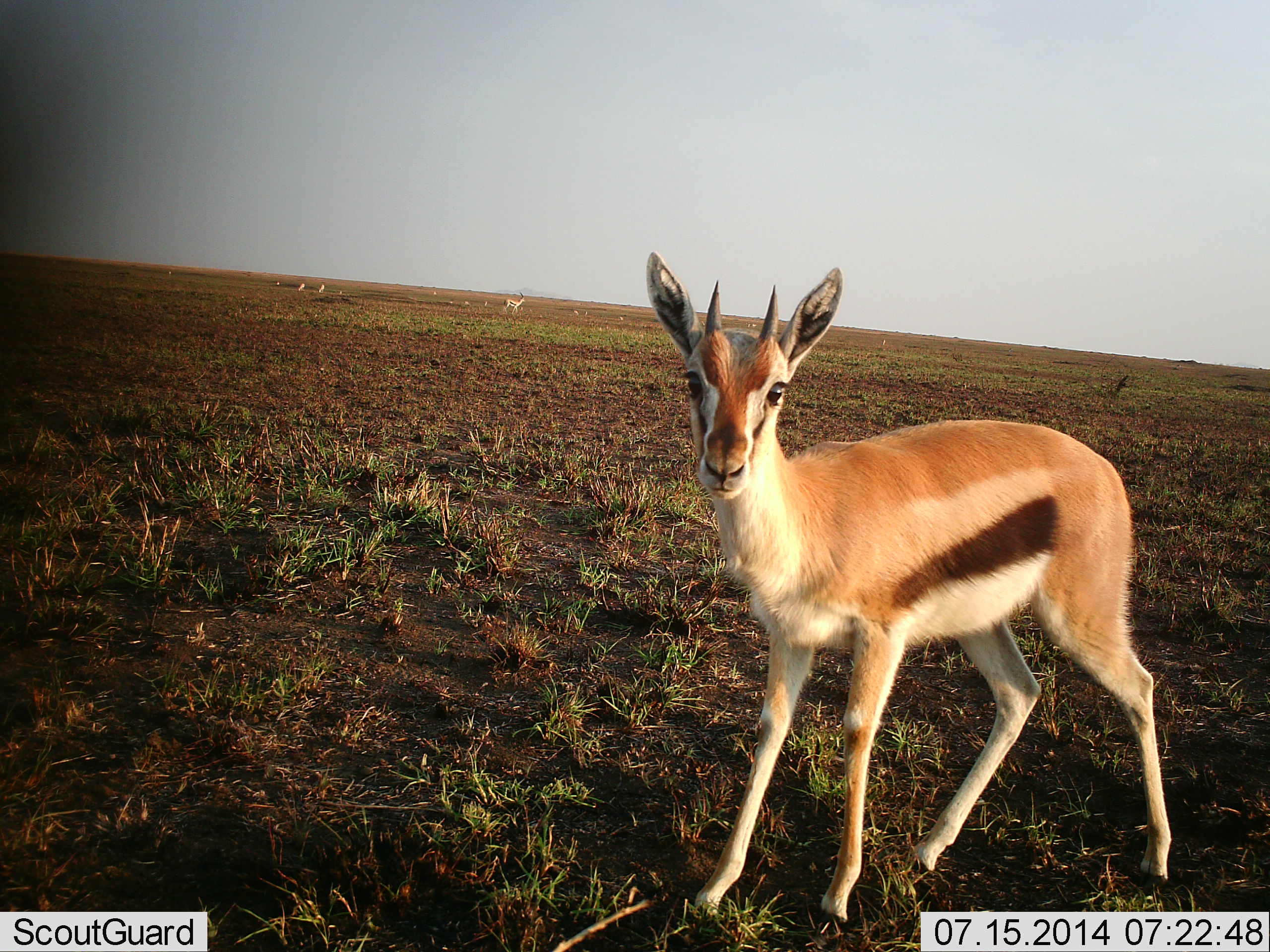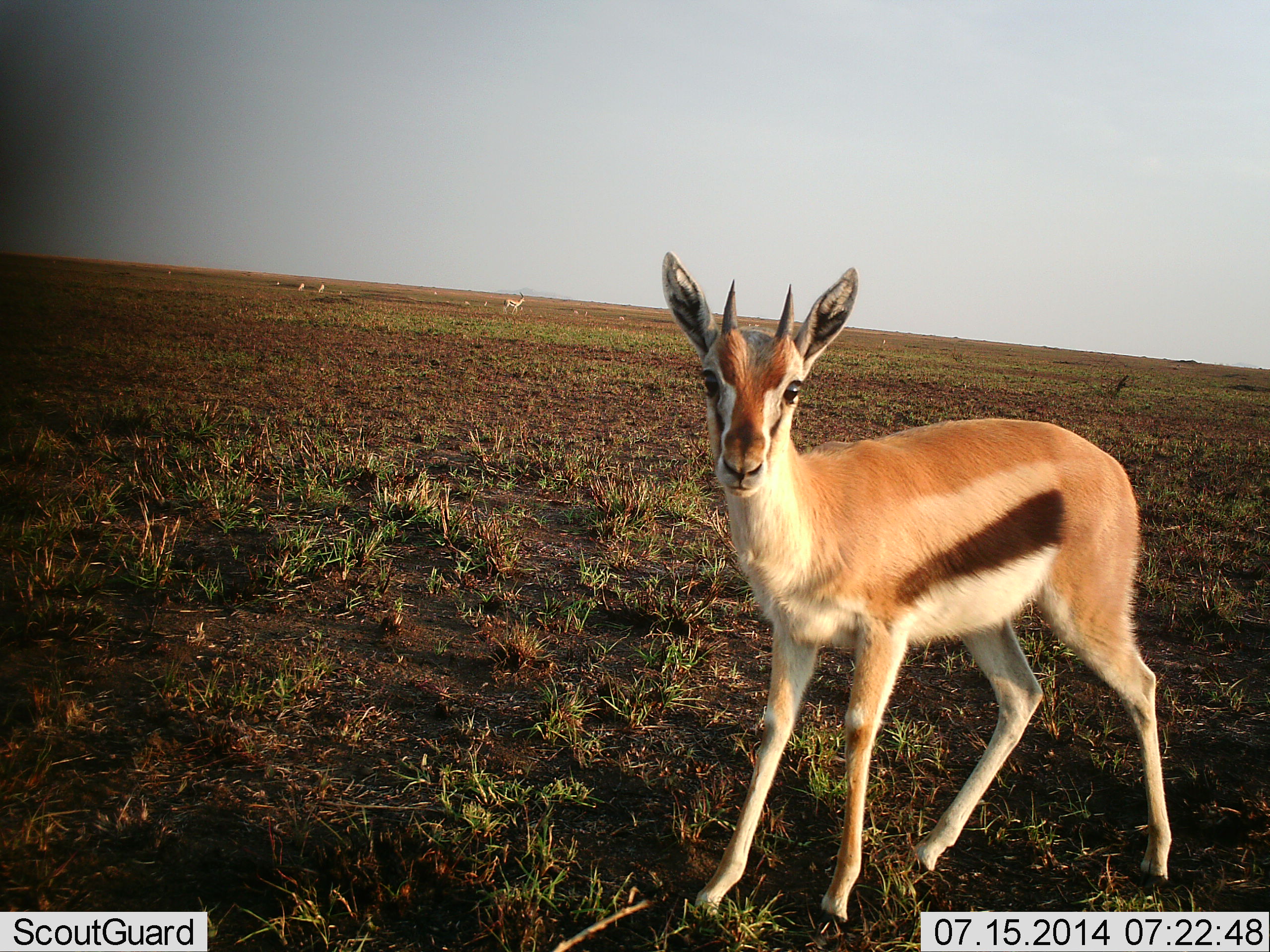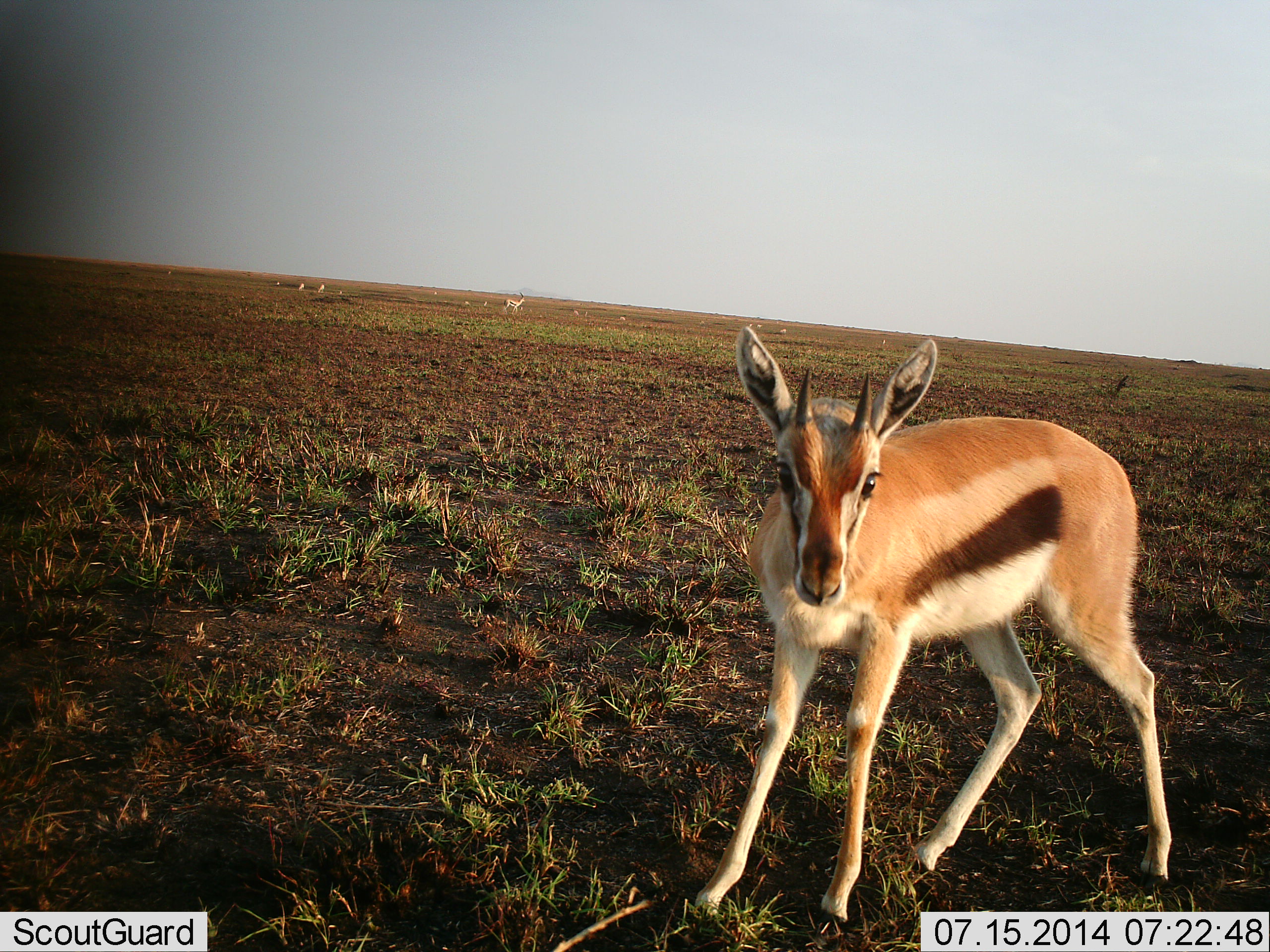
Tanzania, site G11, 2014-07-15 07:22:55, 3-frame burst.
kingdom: Animalia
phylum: Chordata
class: Mammalia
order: Artiodactyla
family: Bovidae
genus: Eudorcas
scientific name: Eudorcas thomsonii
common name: thomson's gazelle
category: gazellethomsons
Gazellethomsons (thomson's gazelle) (Eudorcas thomsonii), count 4. Behavior (volunteer vote fractions): standing 100%, resting 0%, moving 20%, interacting 0%. Young present (vote fraction): 20%. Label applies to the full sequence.